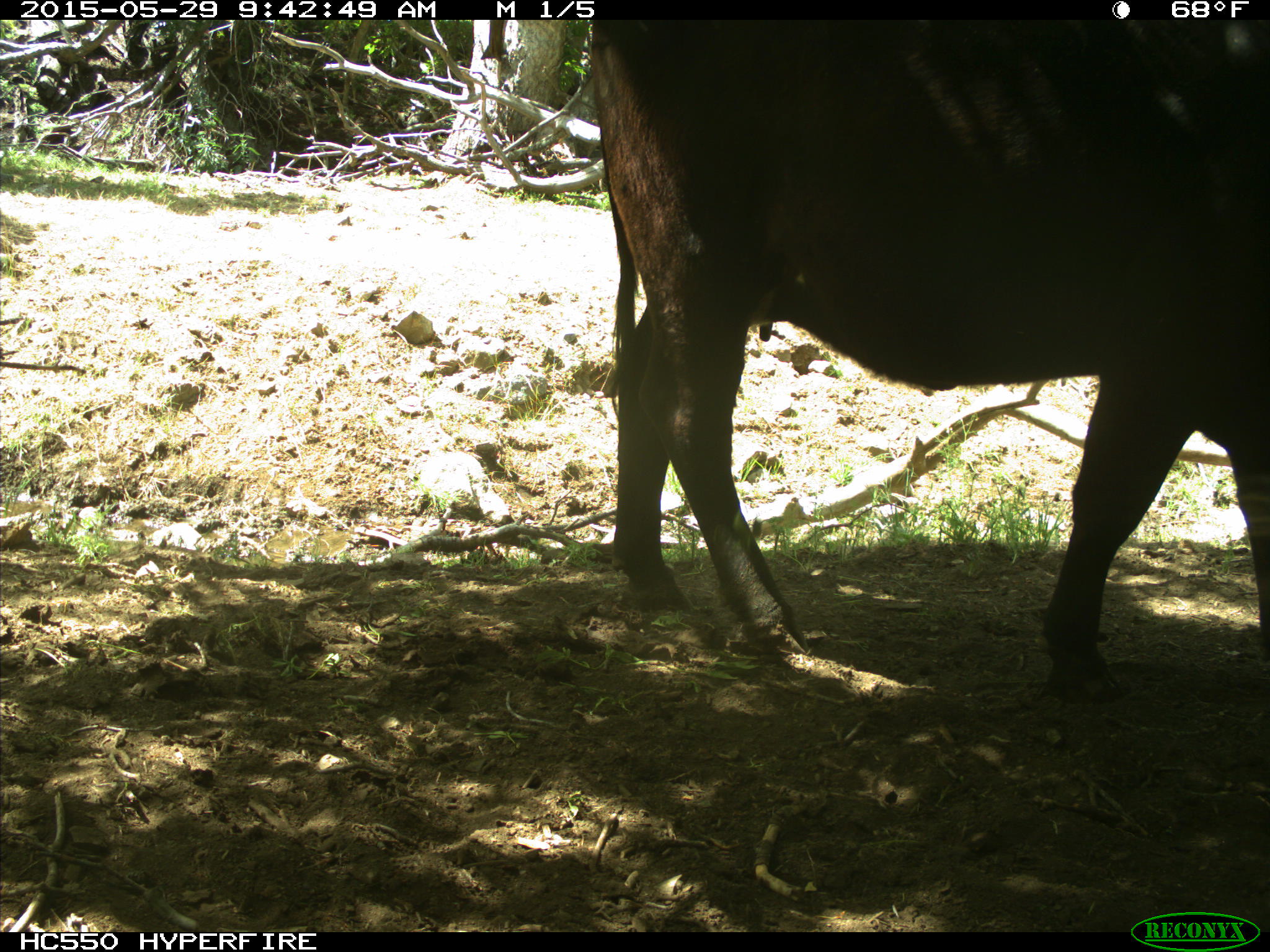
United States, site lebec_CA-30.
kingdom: Animalia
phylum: Chordata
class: Mammalia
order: Artiodactyla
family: Bovidae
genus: Bos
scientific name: Bos taurus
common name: domestic cow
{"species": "Bos taurus (domestic cow)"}